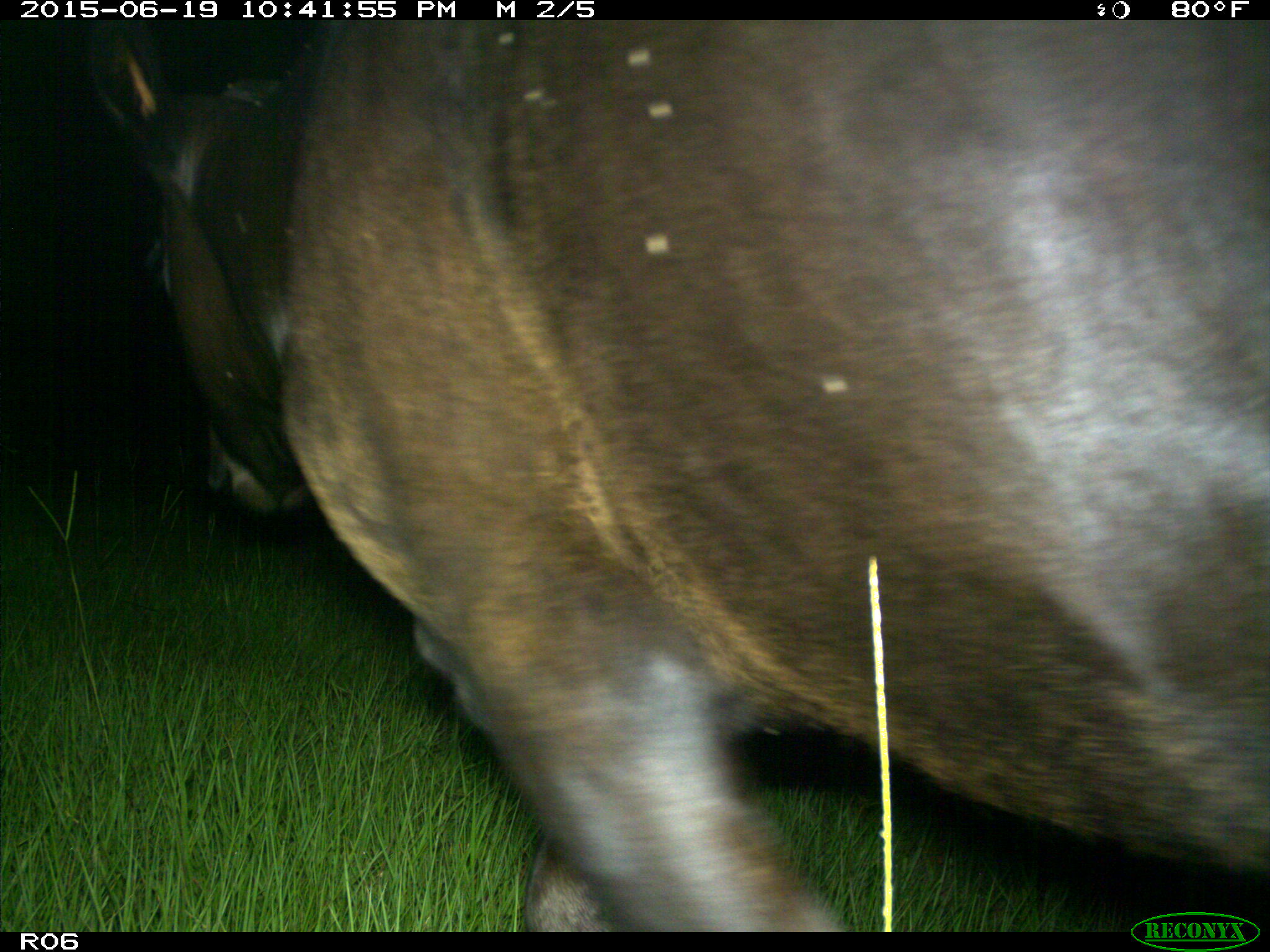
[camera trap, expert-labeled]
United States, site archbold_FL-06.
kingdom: Animalia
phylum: Chordata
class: Mammalia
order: Artiodactyla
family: Bovidae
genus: Bos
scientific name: Bos taurus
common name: domestic cow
Bos taurus (domestic cow).